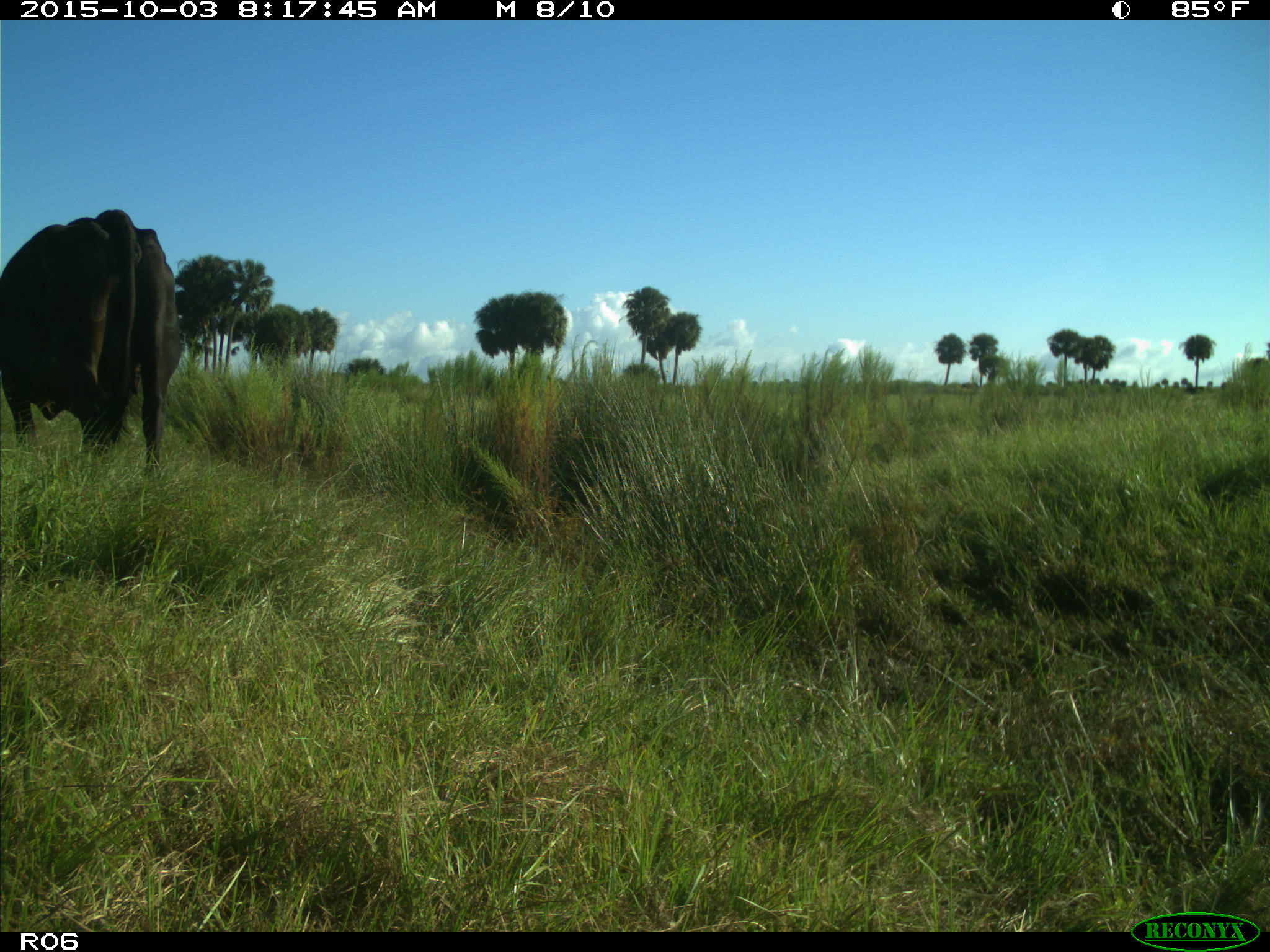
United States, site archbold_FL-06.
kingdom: Animalia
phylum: Chordata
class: Mammalia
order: Artiodactyla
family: Bovidae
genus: Bos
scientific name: Bos taurus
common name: domestic cow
Bos taurus (domestic cow).